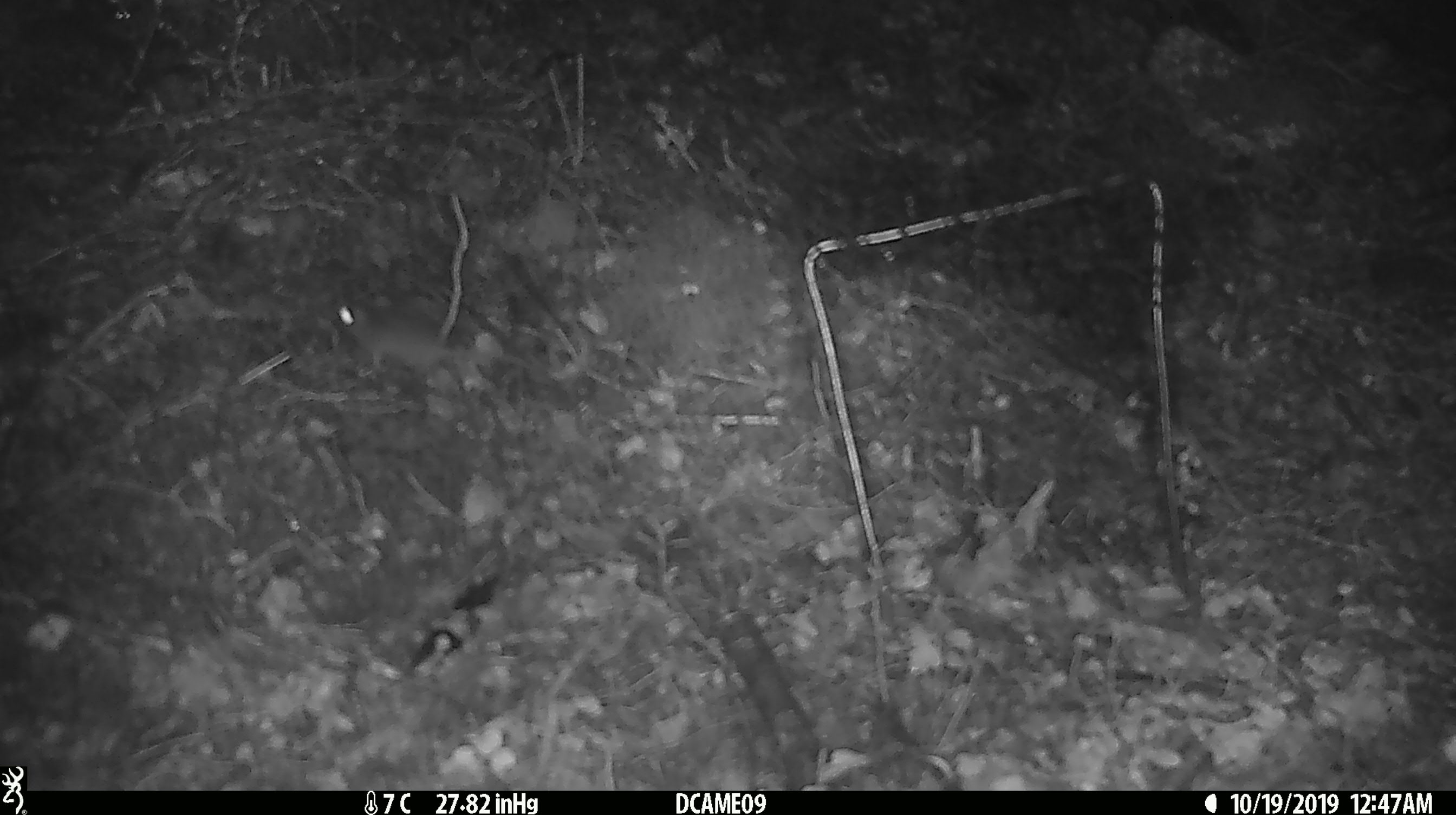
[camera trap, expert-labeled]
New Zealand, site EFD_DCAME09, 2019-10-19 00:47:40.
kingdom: Animalia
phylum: Chordata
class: Mammalia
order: Rodentia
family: Muridae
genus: Mus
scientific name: Mus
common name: mouse